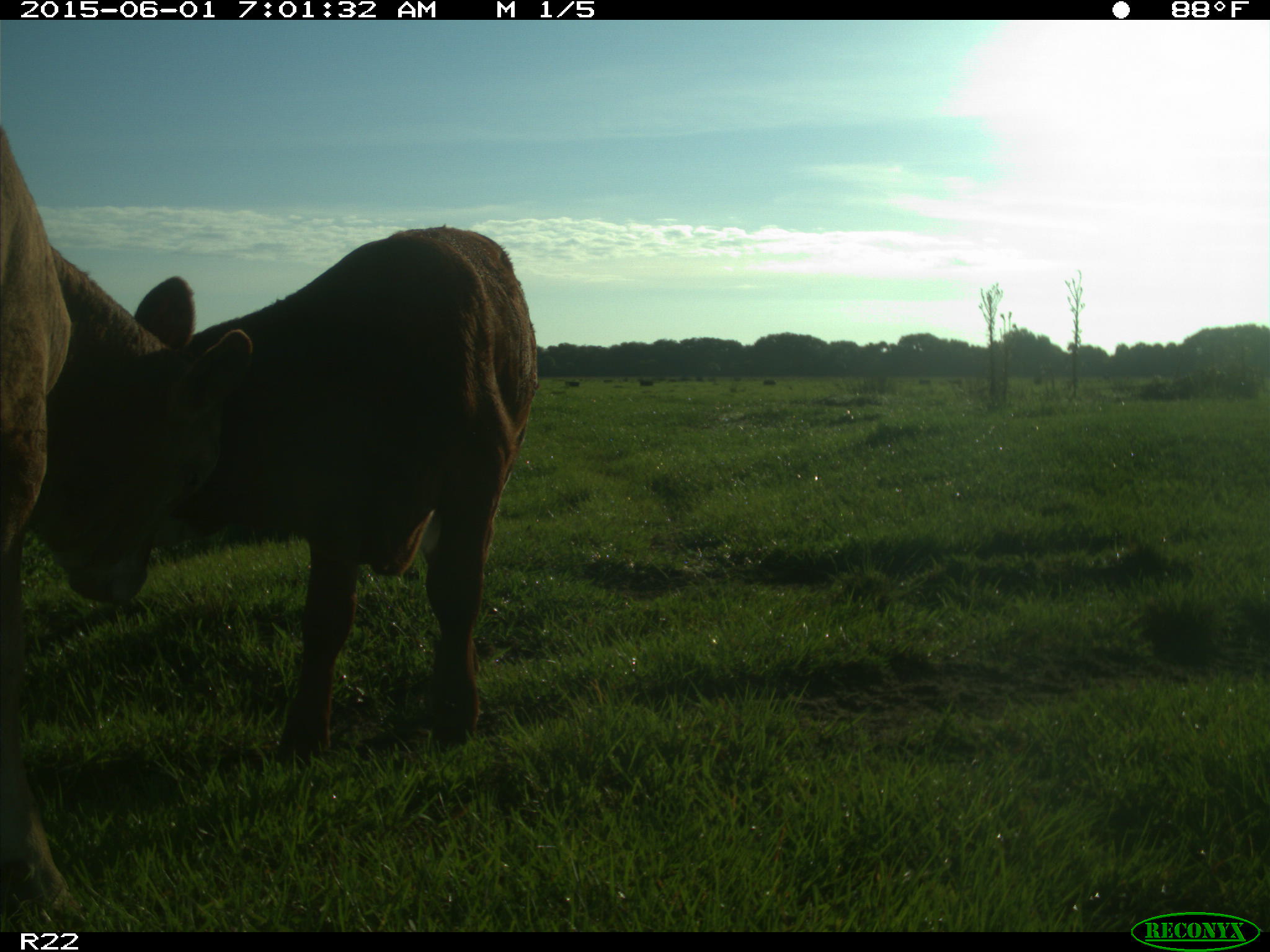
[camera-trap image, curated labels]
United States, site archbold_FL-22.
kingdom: Animalia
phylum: Chordata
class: Mammalia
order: Artiodactyla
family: Bovidae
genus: Bos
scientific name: Bos taurus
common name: domestic cow